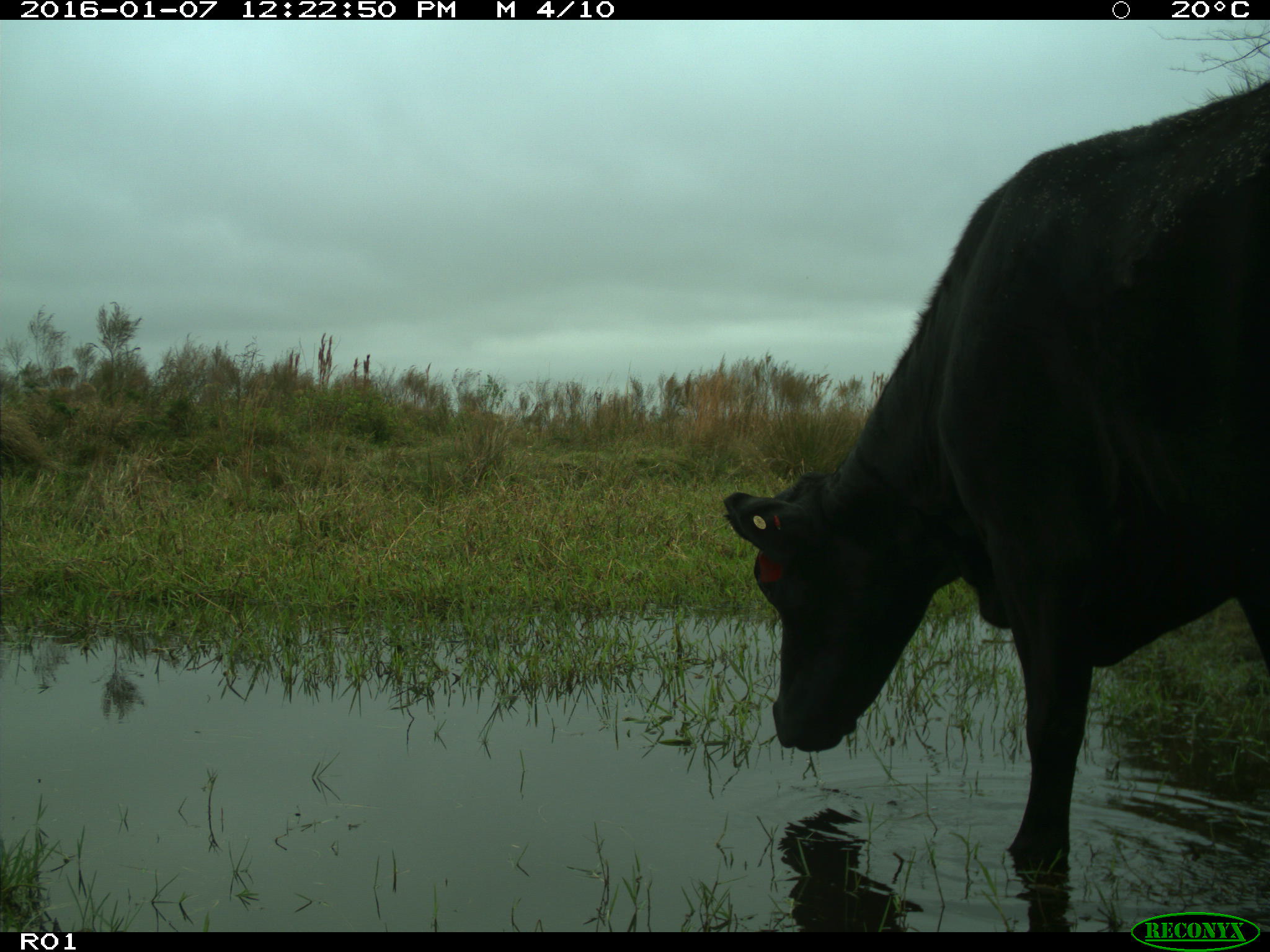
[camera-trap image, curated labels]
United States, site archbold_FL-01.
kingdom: Animalia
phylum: Chordata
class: Mammalia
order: Artiodactyla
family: Bovidae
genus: Bos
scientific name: Bos taurus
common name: domestic cow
Bos taurus (domestic cow).